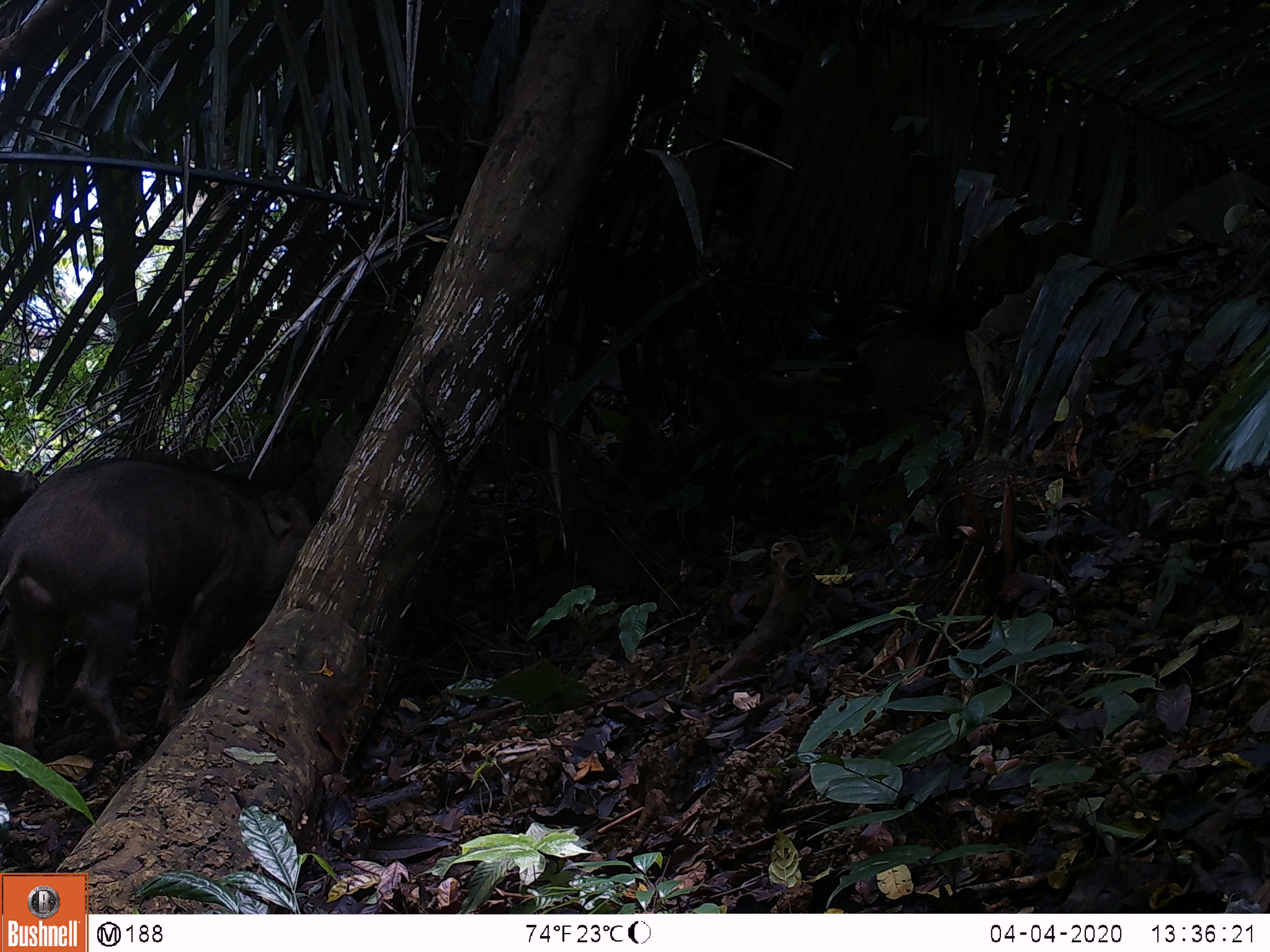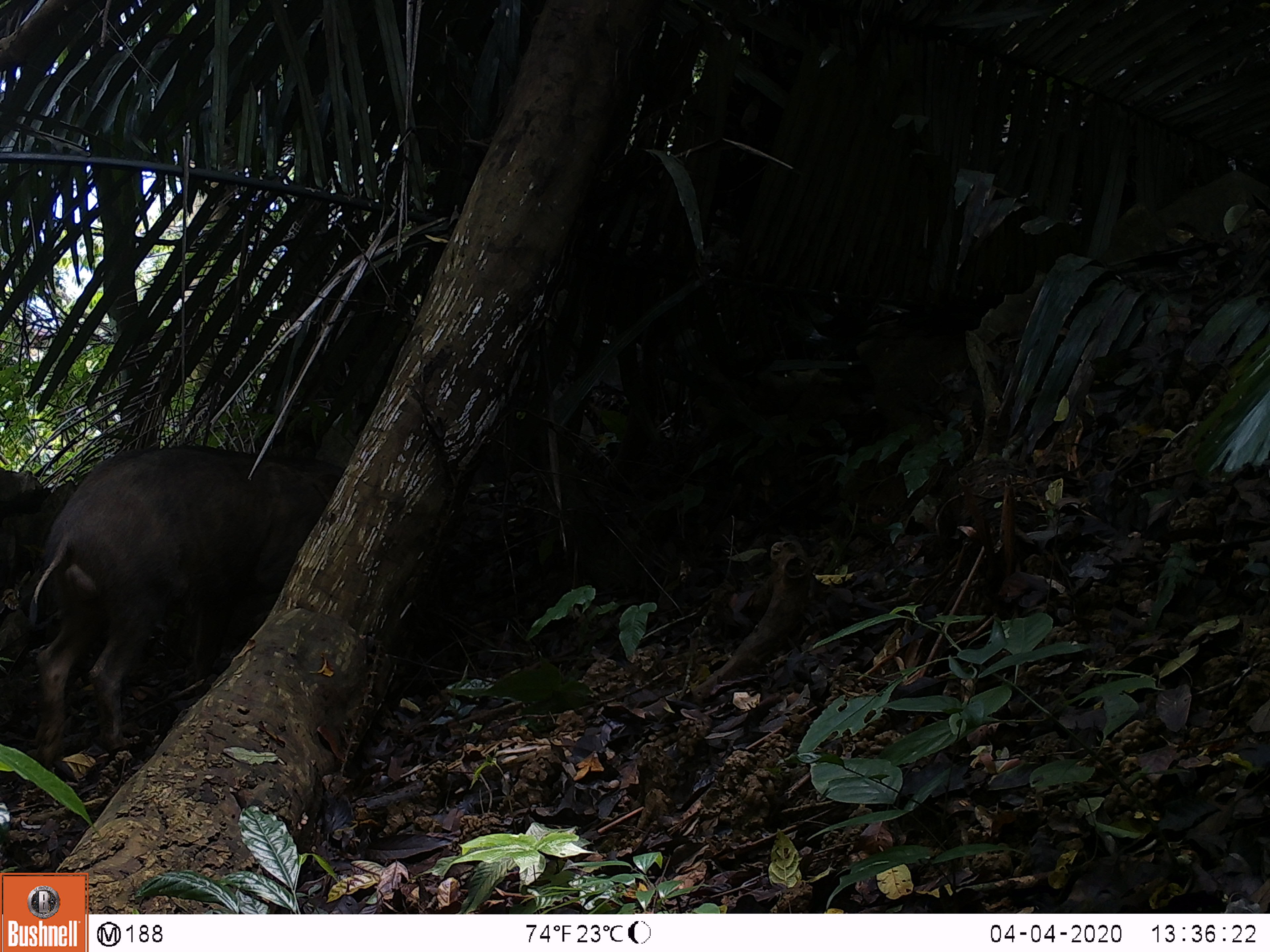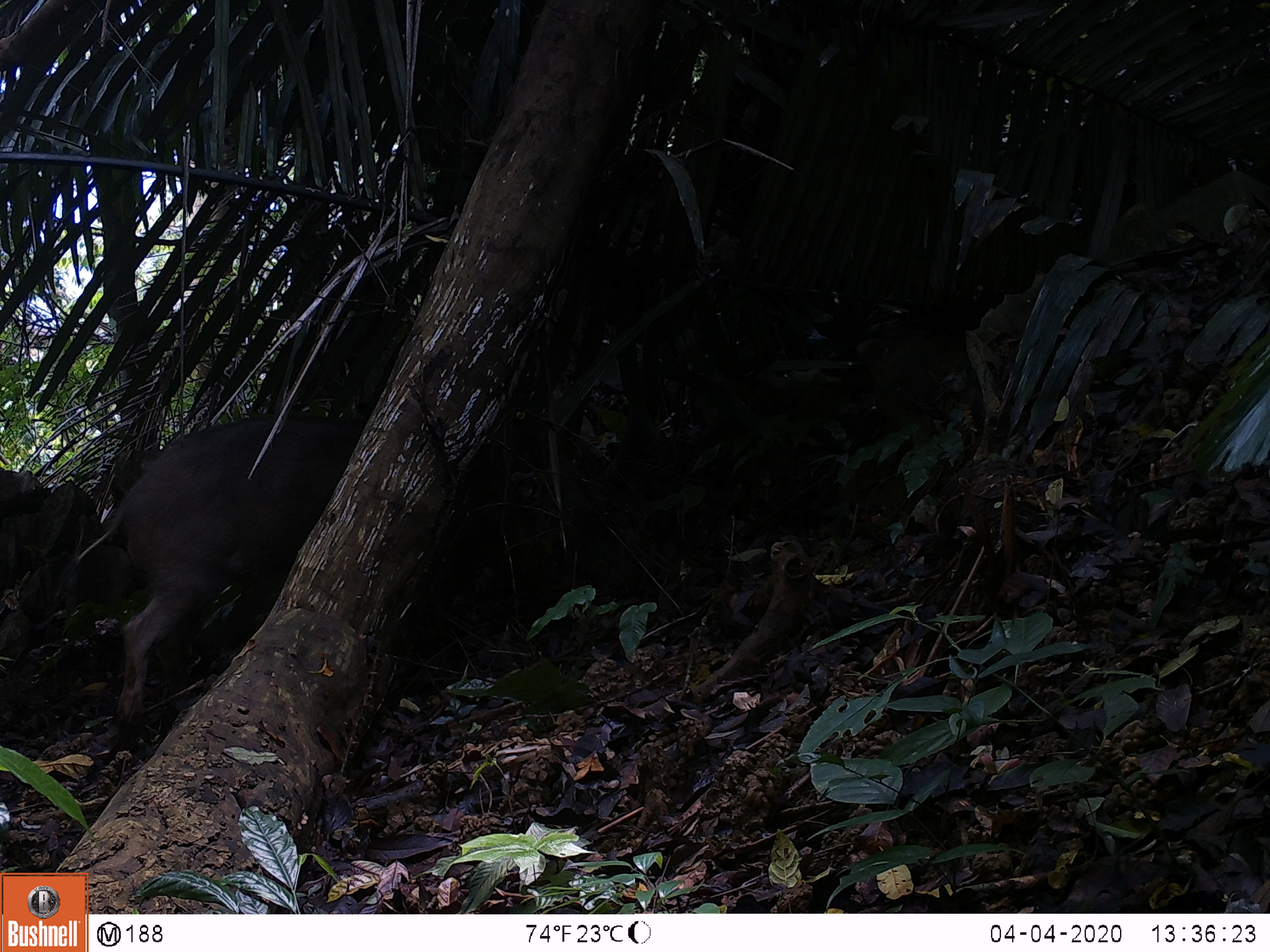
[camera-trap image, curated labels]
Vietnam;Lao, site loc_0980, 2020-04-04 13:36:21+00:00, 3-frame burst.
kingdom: Animalia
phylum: Chordata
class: Mammalia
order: Artiodactyla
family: Suidae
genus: Sus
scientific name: Sus scrofa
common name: eurasian wild pig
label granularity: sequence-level